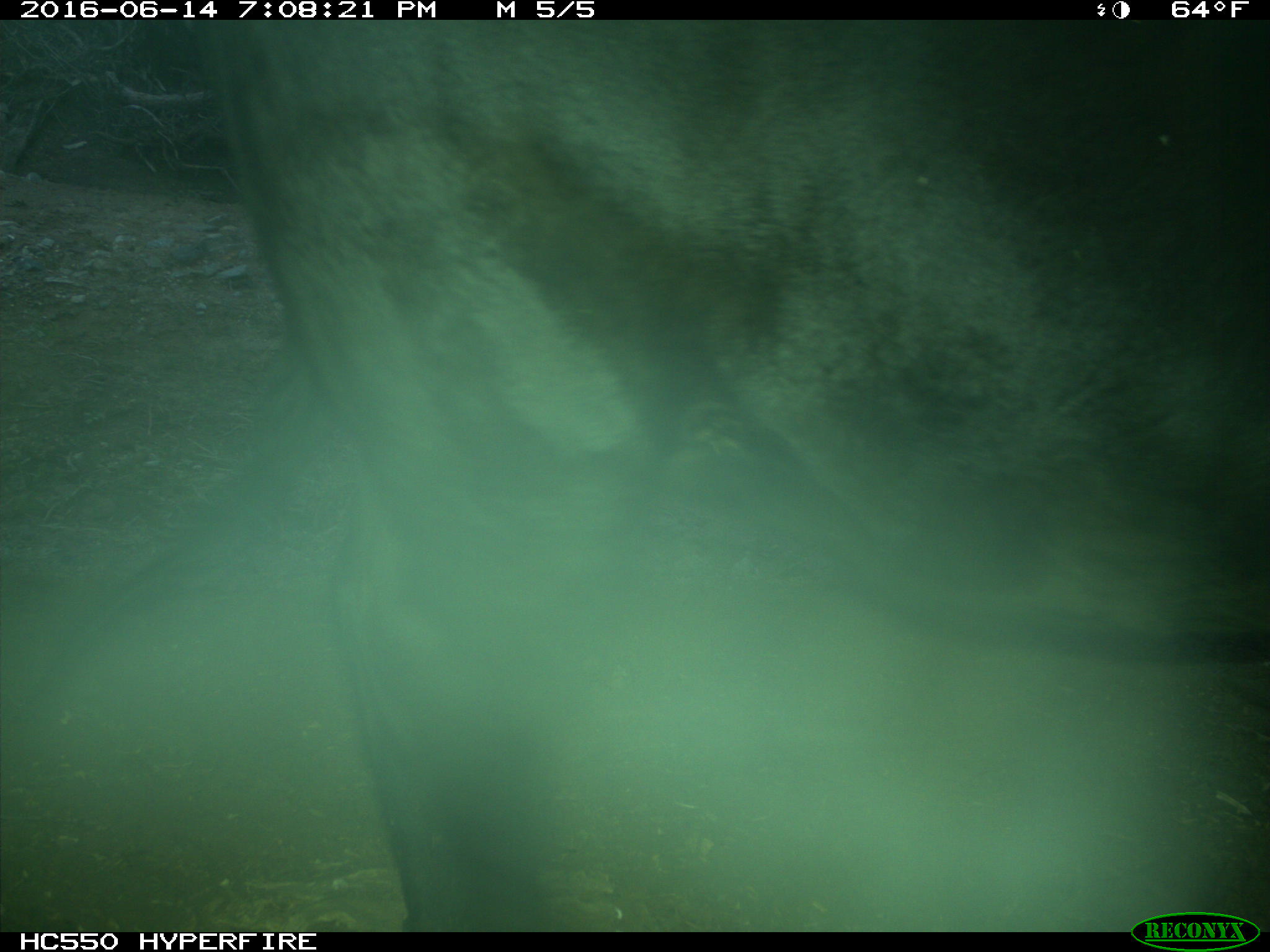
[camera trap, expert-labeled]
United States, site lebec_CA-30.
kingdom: Animalia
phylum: Chordata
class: Mammalia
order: Artiodactyla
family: Bovidae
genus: Bos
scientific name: Bos taurus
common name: domestic cow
Bos taurus (domestic cow).